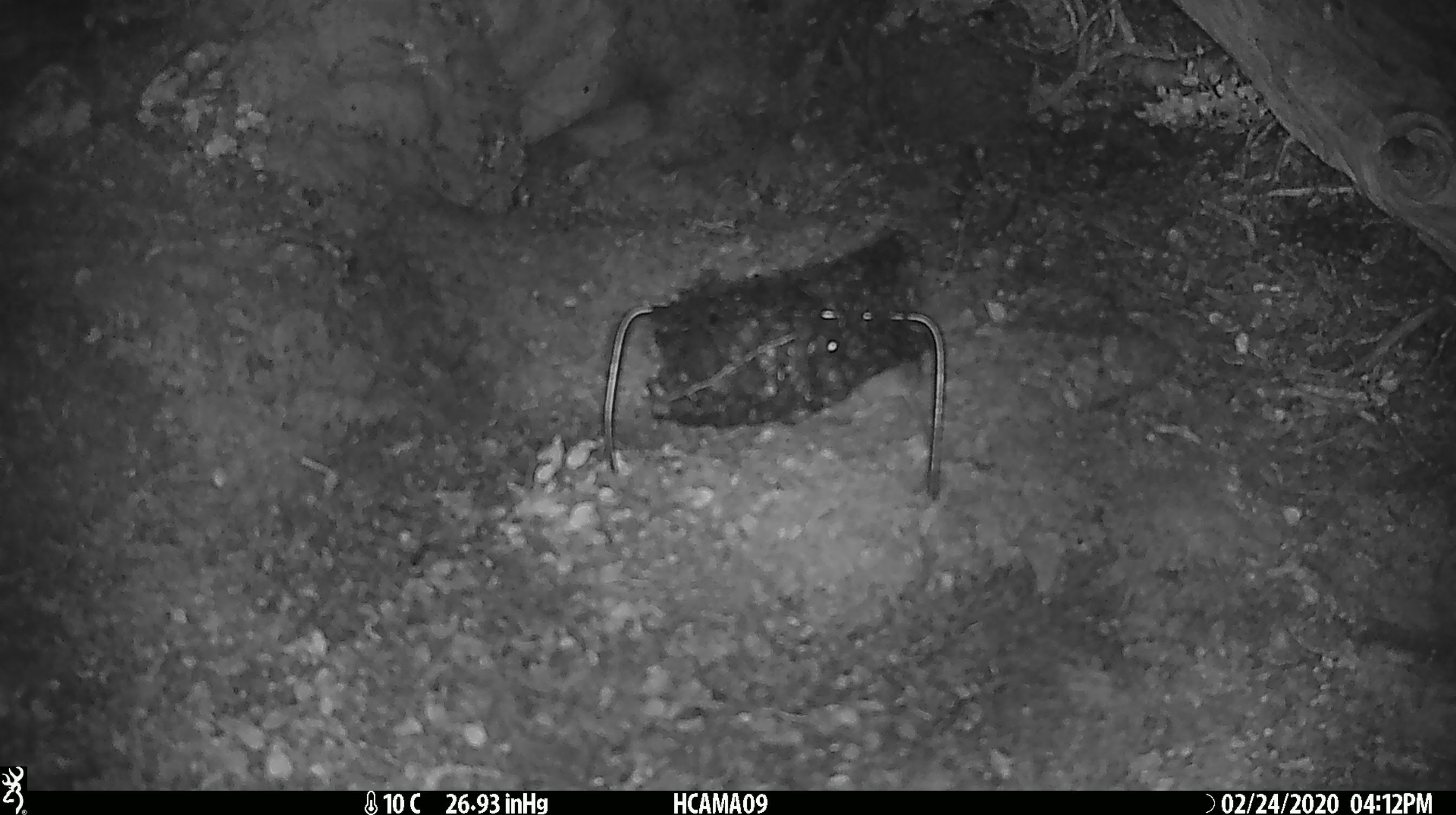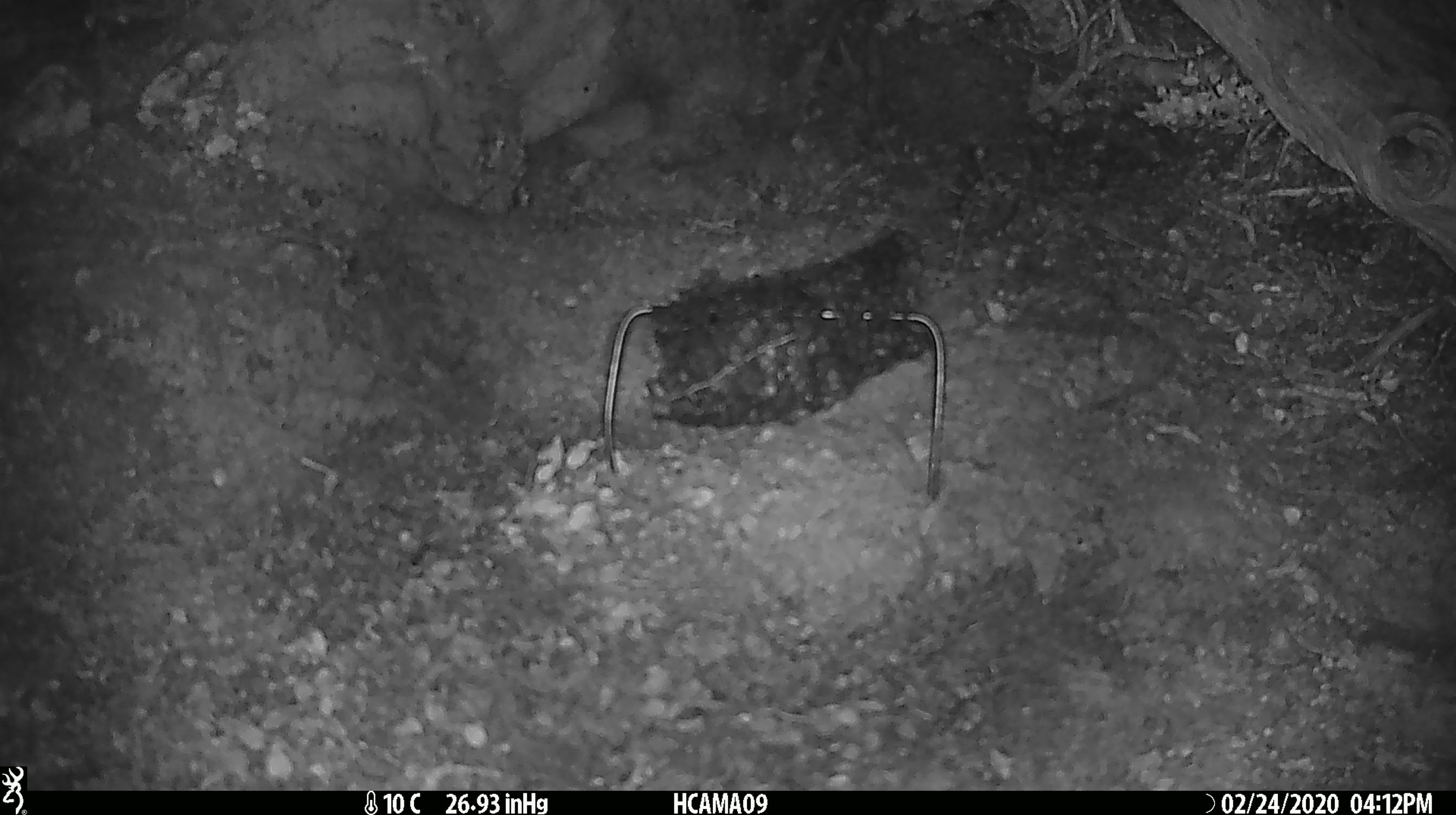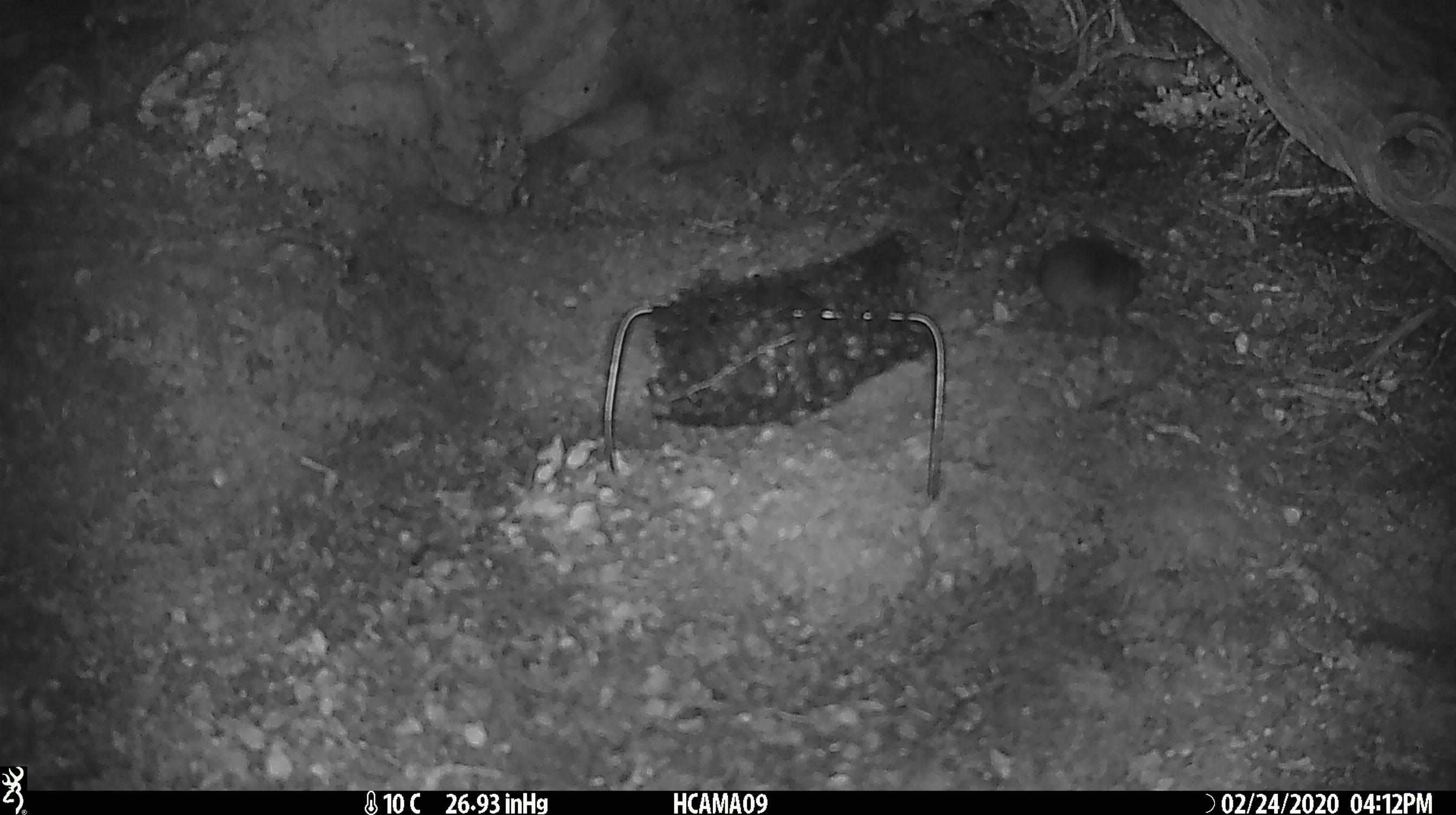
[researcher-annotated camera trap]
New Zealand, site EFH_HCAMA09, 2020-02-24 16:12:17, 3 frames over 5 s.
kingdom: Animalia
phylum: Chordata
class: Mammalia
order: Rodentia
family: Muridae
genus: Mus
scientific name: Mus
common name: mouse